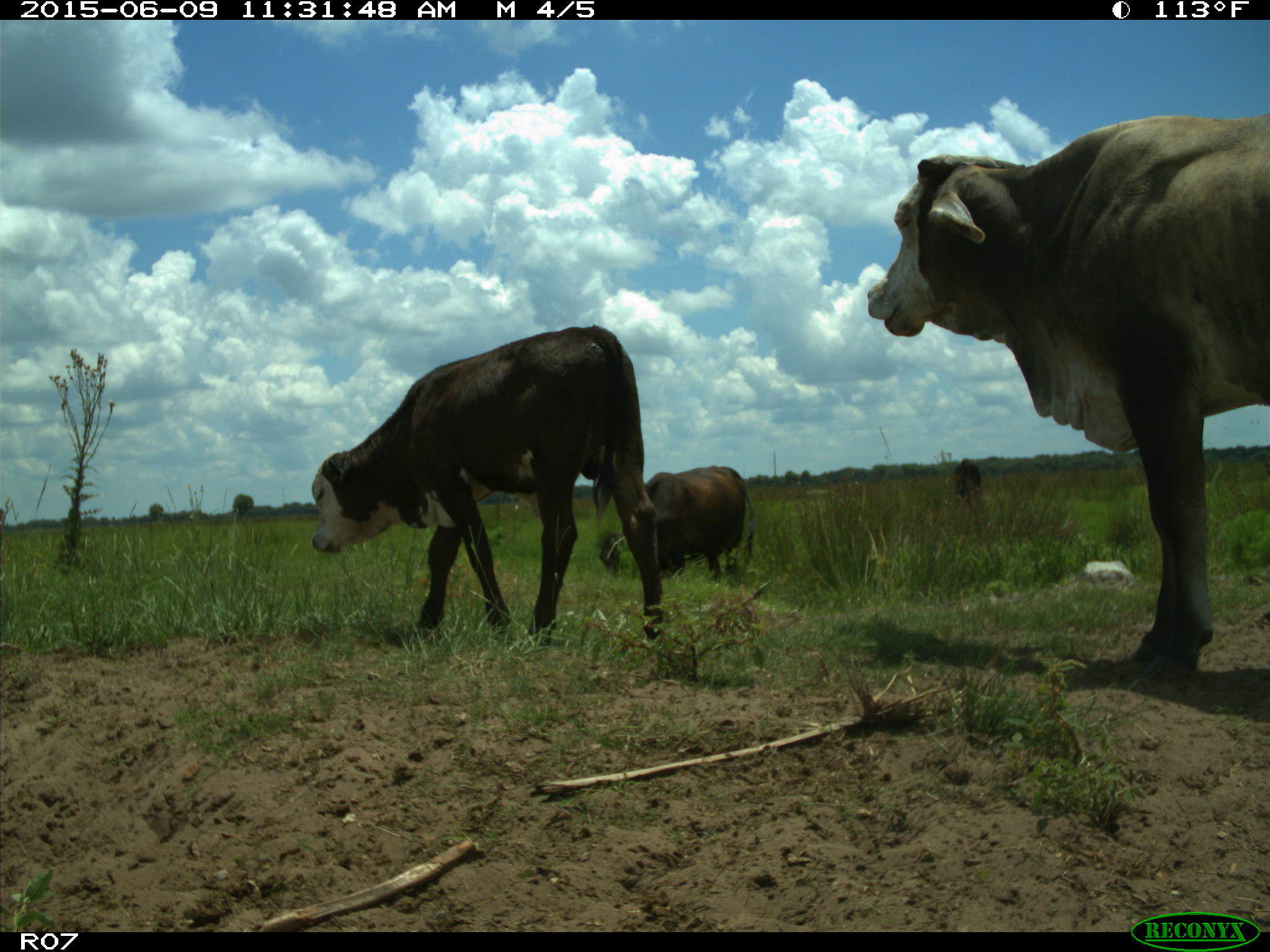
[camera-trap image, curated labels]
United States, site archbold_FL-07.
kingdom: Animalia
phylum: Chordata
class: Mammalia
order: Artiodactyla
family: Bovidae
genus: Bos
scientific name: Bos taurus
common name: domestic cow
Bos taurus (domestic cow).